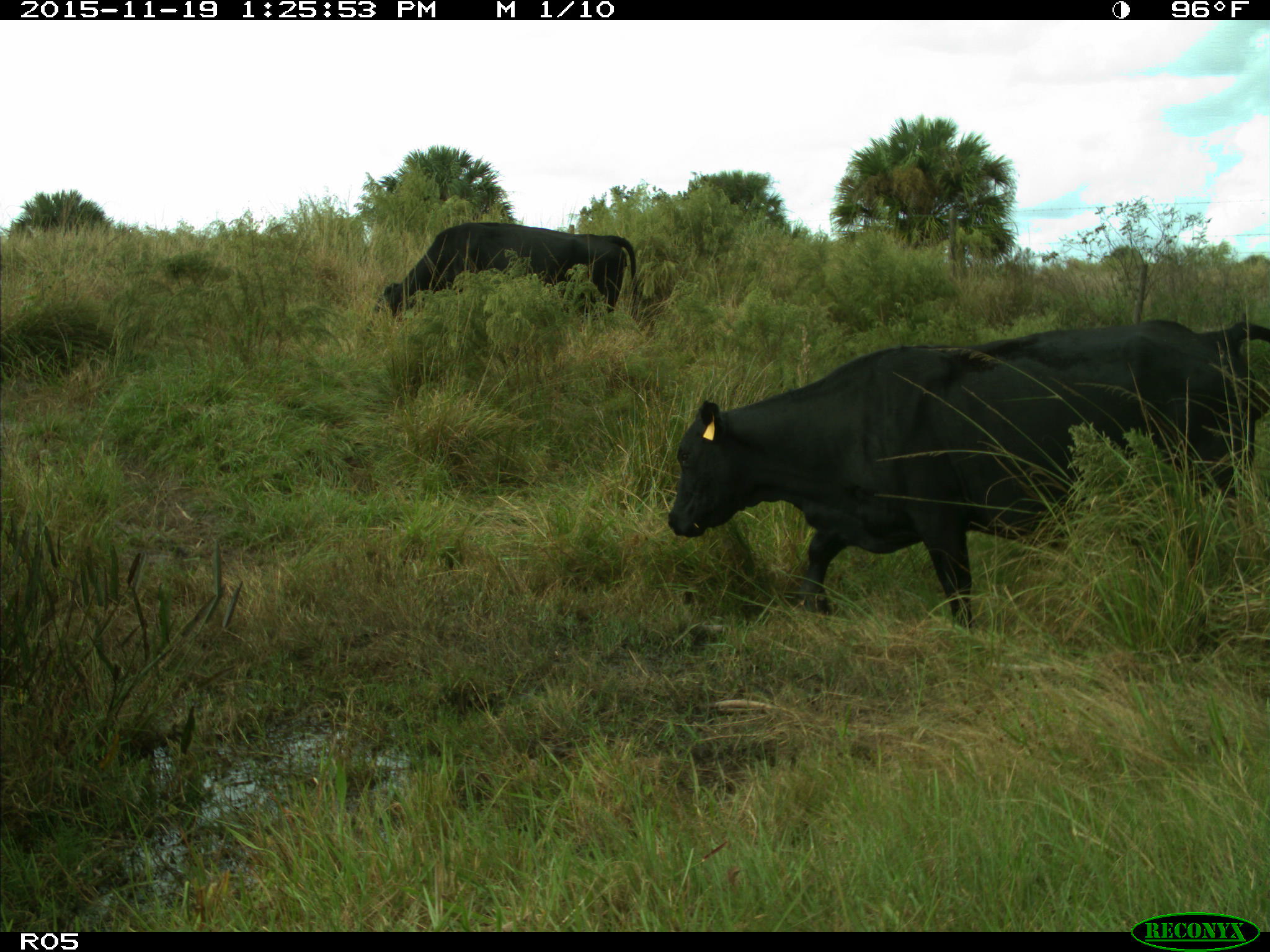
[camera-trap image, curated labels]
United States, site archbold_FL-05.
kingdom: Animalia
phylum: Chordata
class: Mammalia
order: Artiodactyla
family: Bovidae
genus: Bos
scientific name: Bos taurus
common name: domestic cow